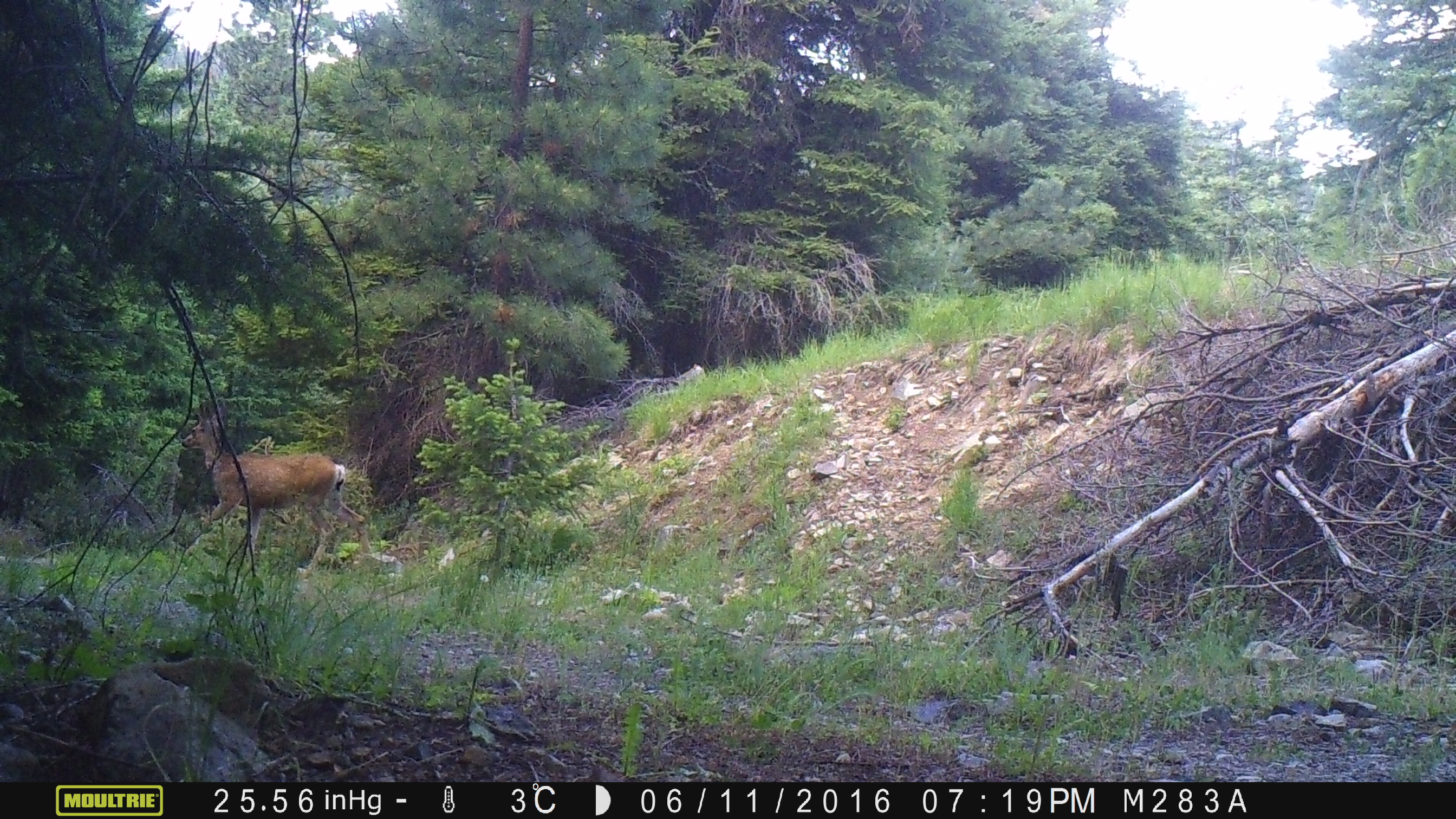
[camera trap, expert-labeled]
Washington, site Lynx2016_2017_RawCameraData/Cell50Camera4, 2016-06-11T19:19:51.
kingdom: Animalia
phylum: Chordata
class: Mammalia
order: Artiodactyla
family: Cervidae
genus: Odocoileus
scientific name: Odocoileus hemionus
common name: mule deer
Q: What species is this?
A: Odocoileus hemionus (mule deer).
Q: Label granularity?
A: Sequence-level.